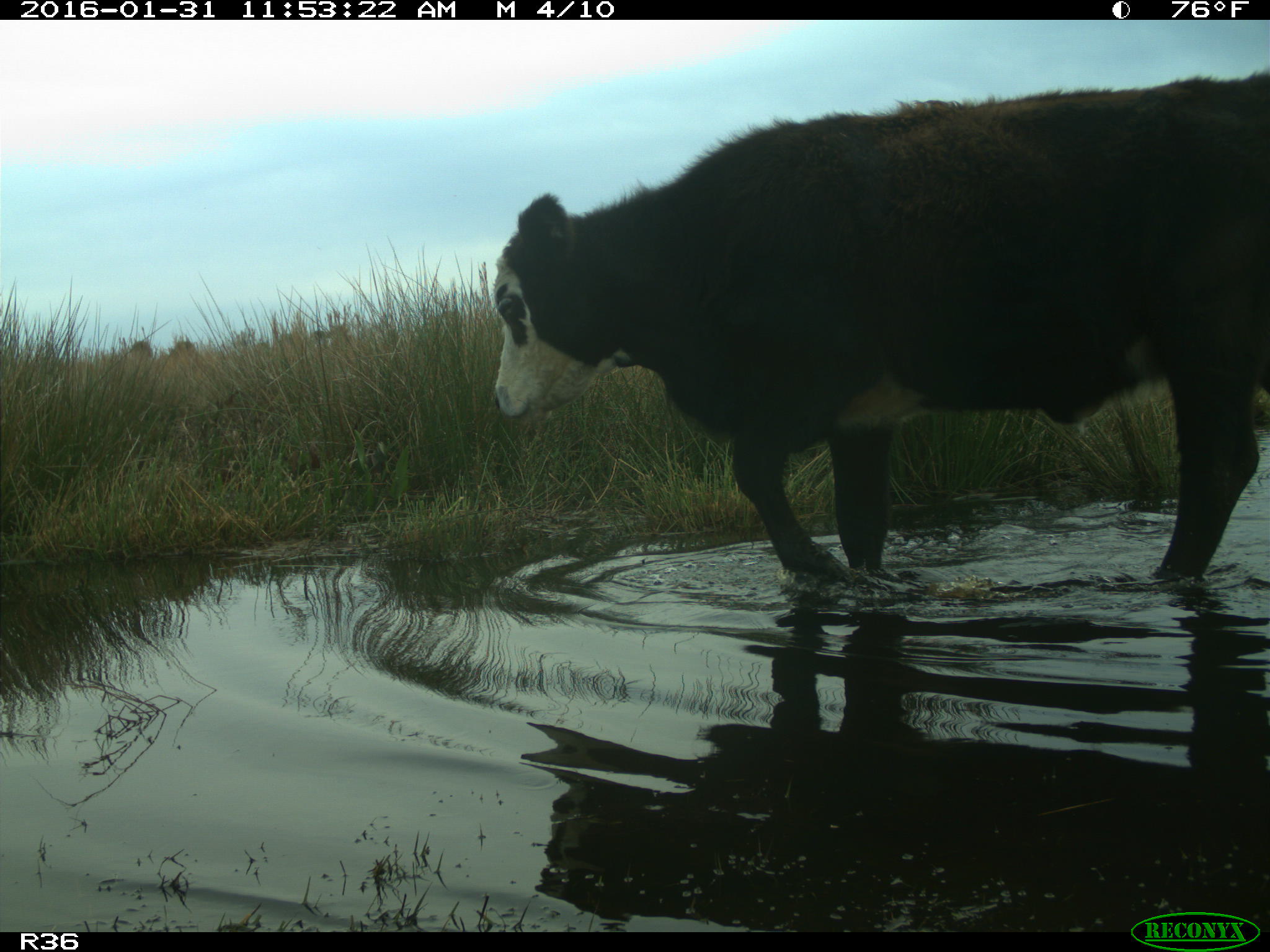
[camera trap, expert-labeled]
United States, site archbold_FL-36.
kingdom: Animalia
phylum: Chordata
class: Mammalia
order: Artiodactyla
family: Bovidae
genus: Bos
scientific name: Bos taurus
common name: domestic cow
Bos taurus (domestic cow).